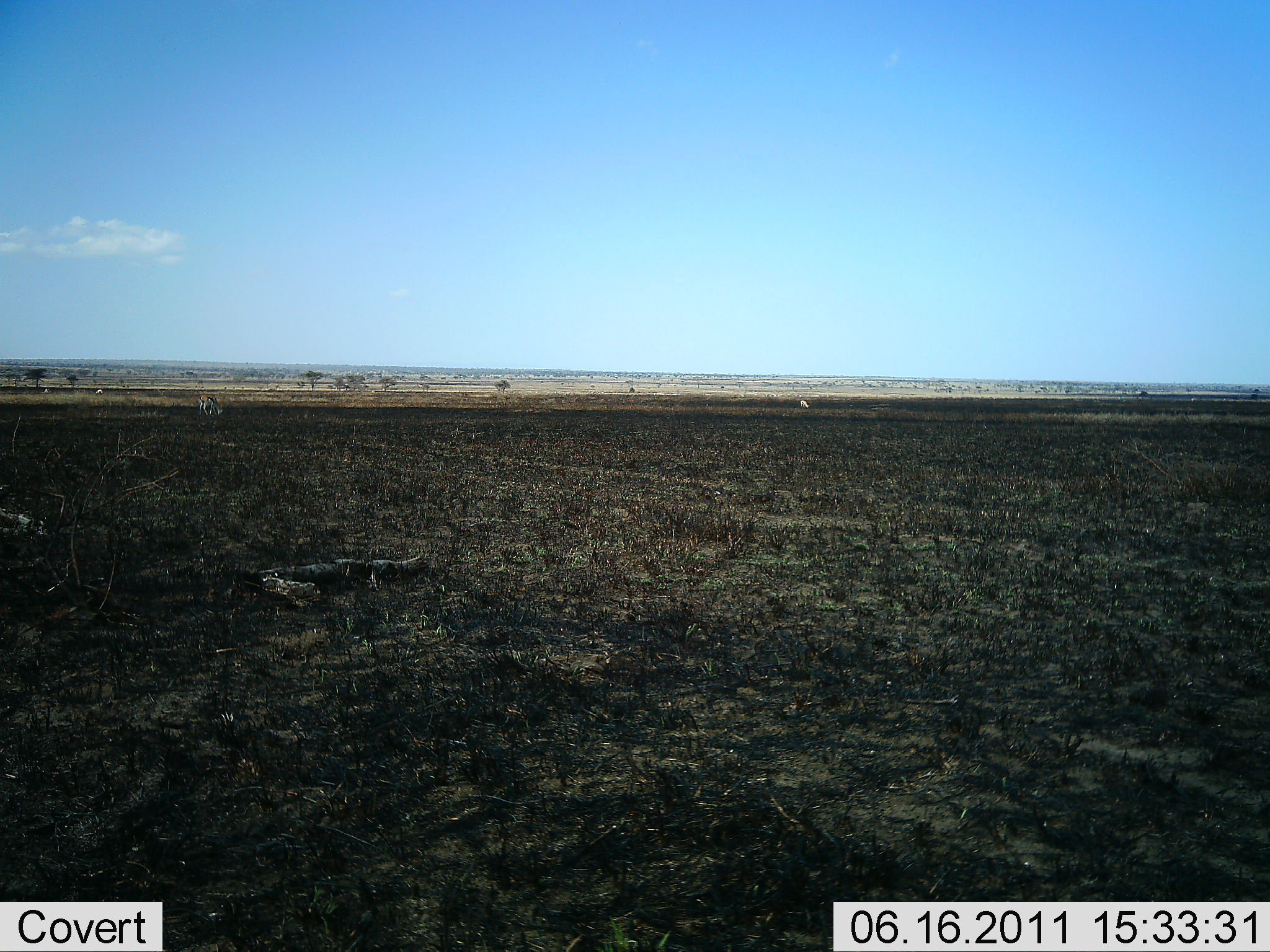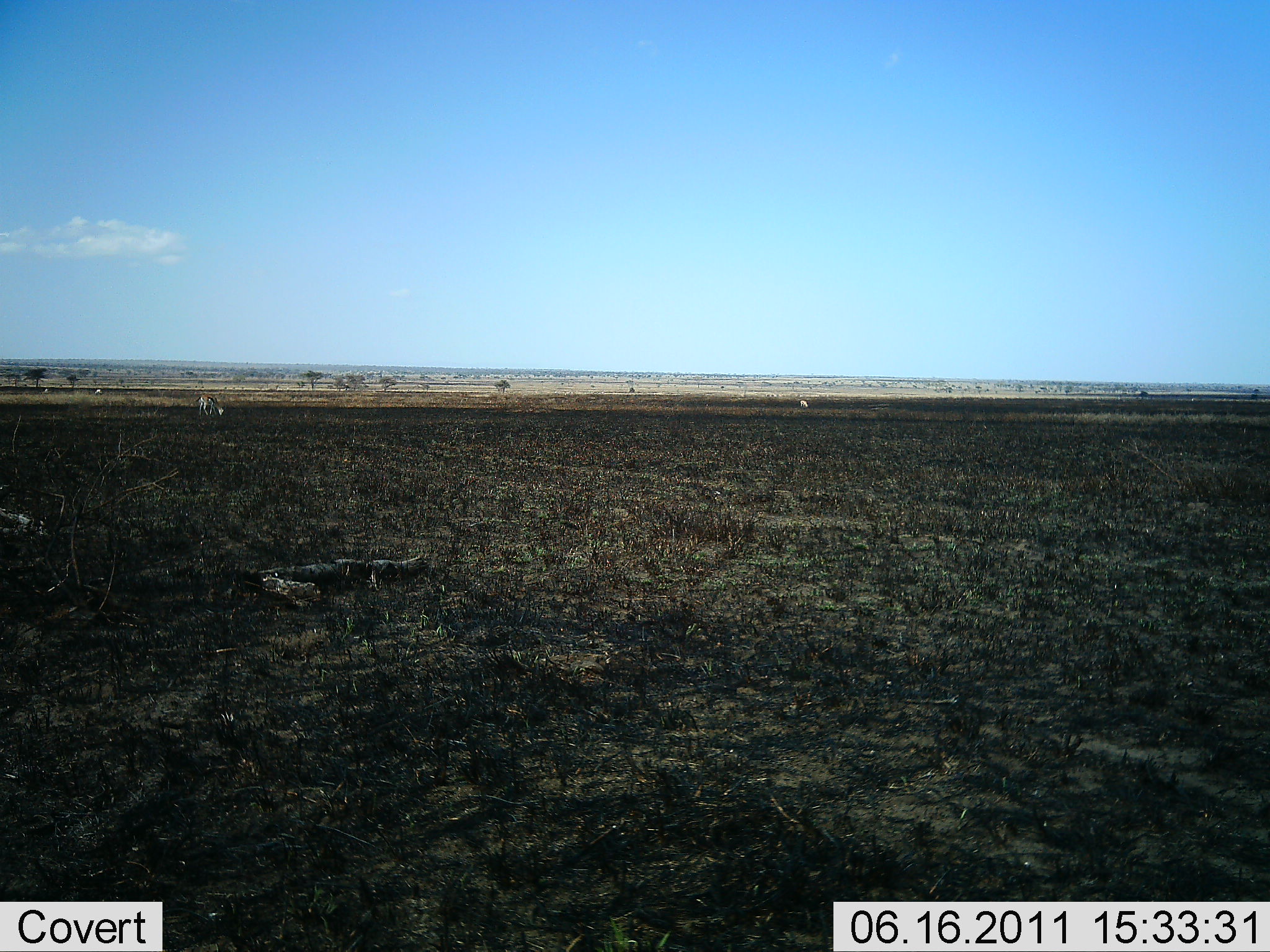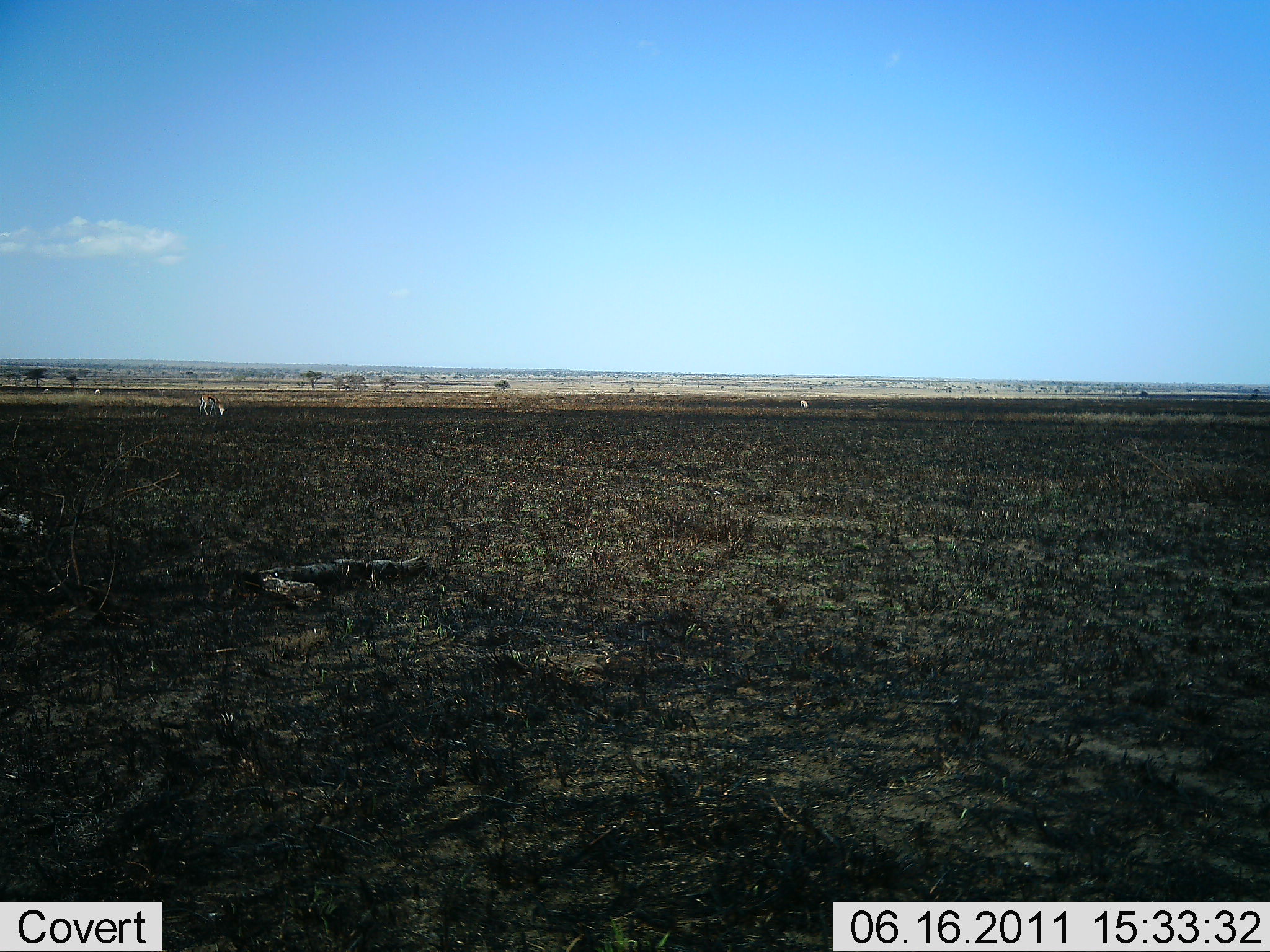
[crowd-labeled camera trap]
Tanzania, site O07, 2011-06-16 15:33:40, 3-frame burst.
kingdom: Animalia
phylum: Chordata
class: Mammalia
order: Artiodactyla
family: Bovidae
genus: Eudorcas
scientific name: Eudorcas thomsonii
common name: thomson's gazelle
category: gazellethomsons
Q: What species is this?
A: Gazellethomsons (thomson's gazelle) (Eudorcas thomsonii).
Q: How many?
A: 1.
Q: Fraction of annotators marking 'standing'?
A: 20%.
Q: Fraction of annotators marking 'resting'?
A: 0%.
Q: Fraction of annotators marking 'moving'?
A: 0%.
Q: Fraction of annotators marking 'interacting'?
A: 0%.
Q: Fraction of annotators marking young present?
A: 0%.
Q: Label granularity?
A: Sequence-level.